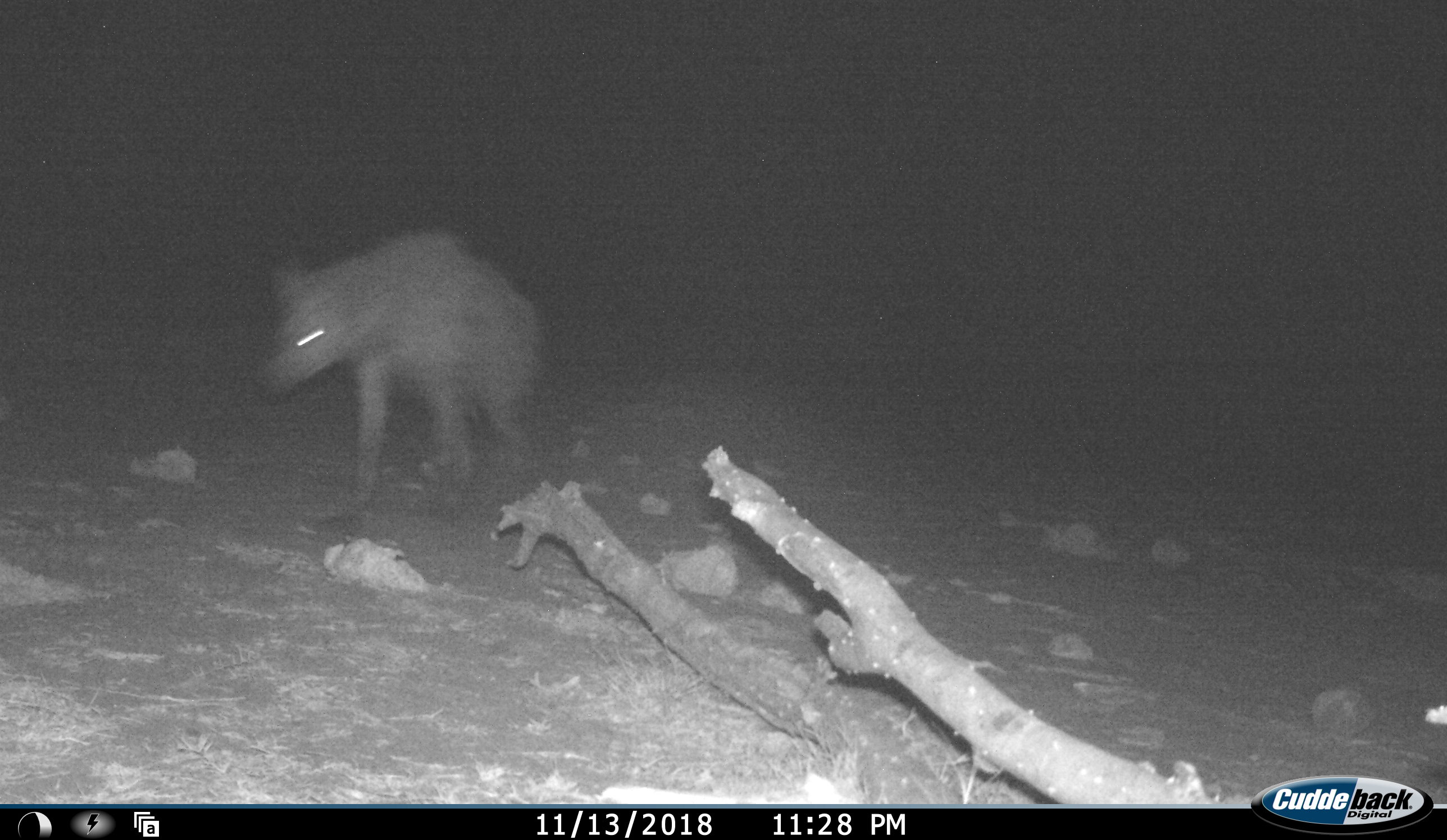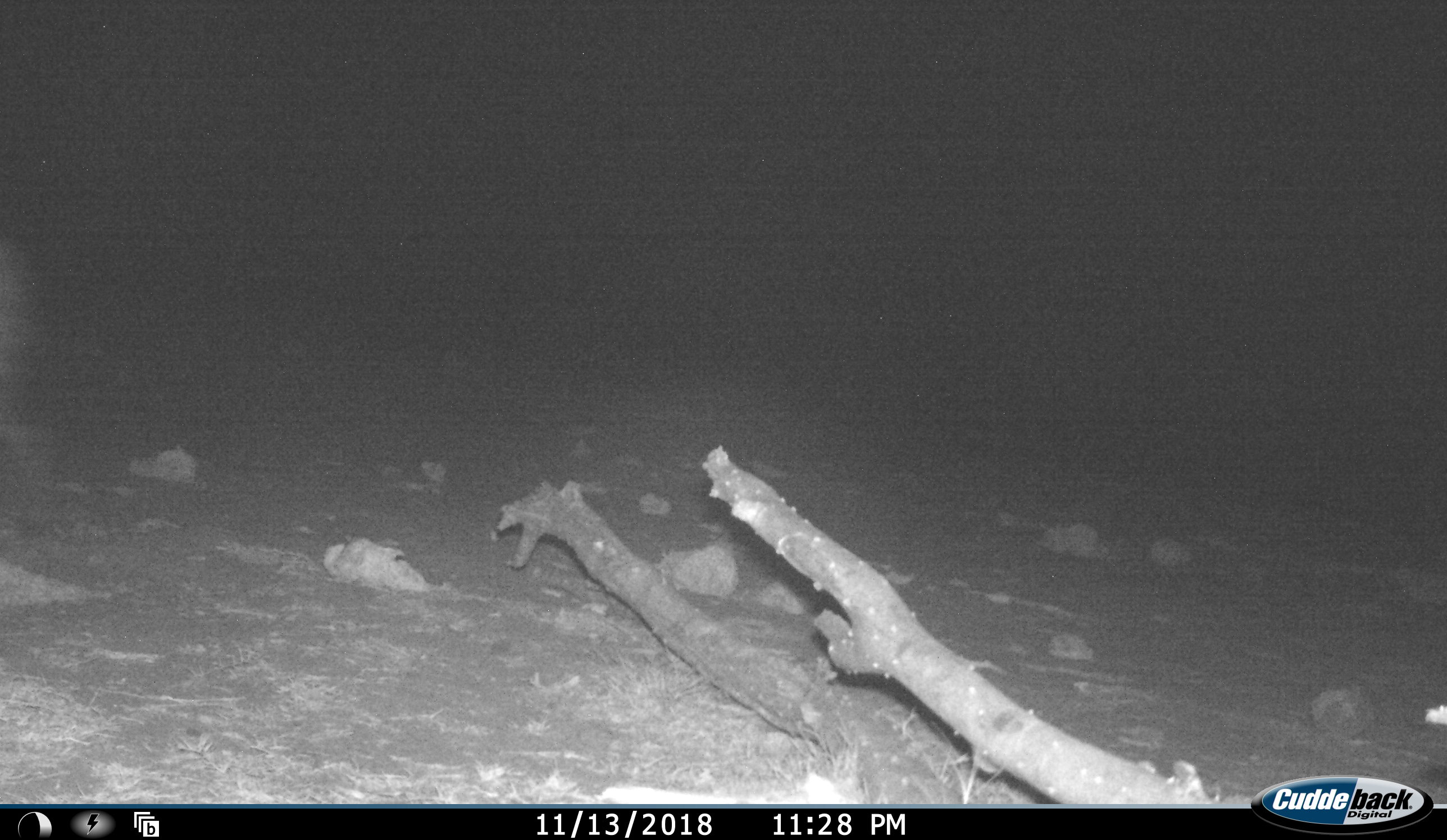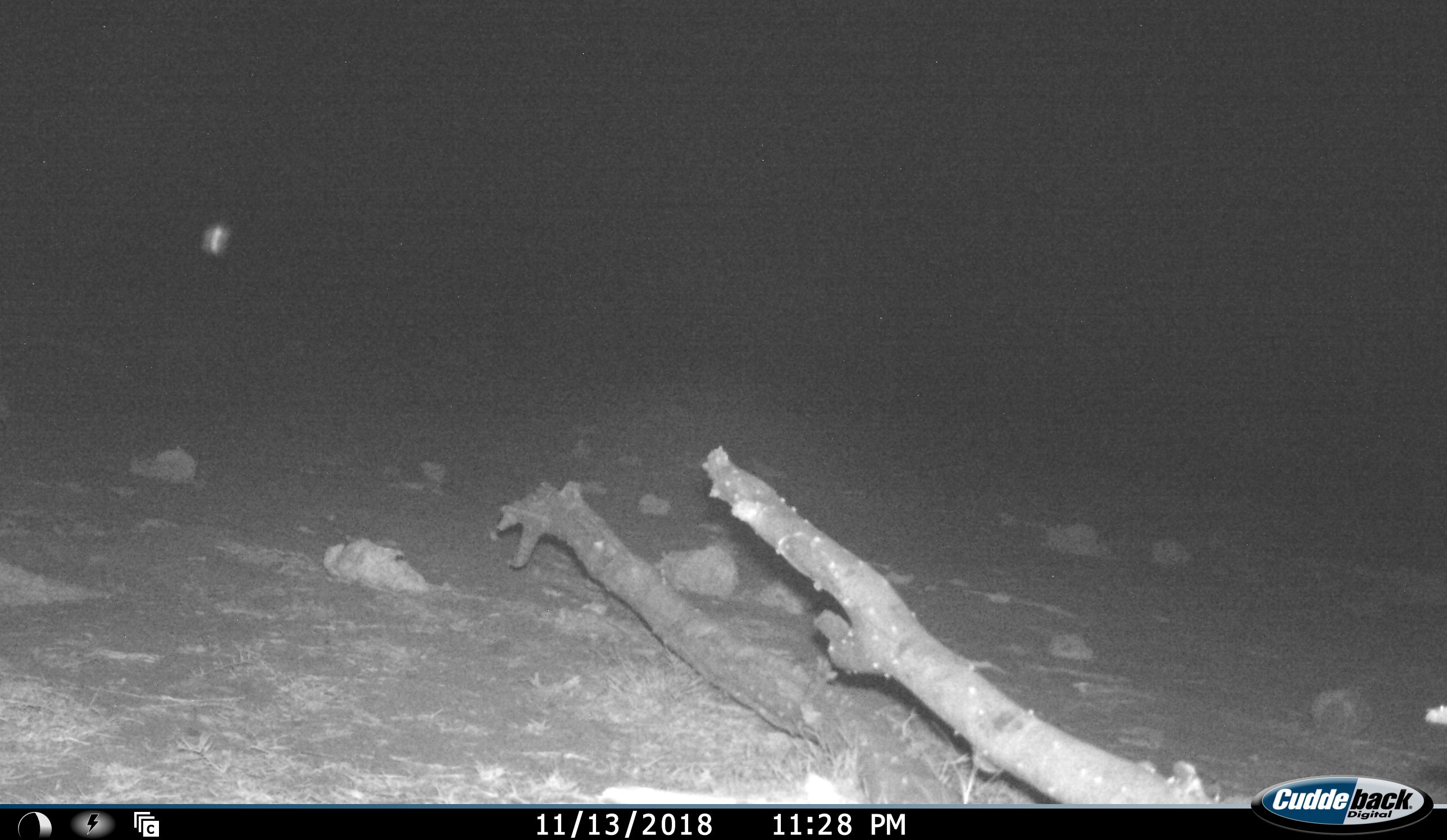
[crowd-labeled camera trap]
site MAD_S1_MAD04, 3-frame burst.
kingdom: Animalia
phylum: Chordata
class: Mammalia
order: Carnivora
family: Hyaenidae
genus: Parahyaena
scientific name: Parahyaena brunnea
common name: brown hyena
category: hyenabrown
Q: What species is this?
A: Hyenabrown (brown hyena) (Parahyaena brunnea).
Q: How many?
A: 1.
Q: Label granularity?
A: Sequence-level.